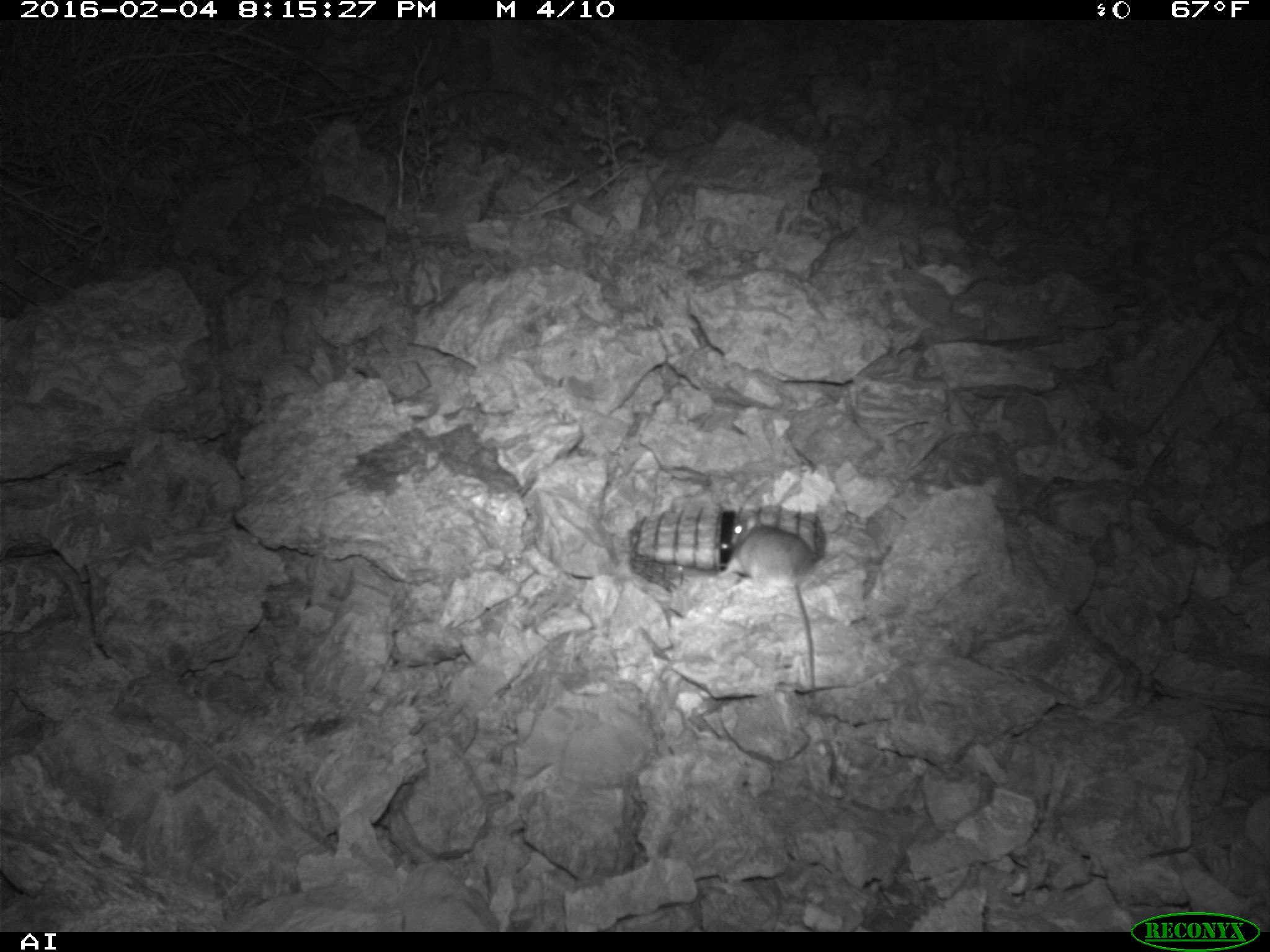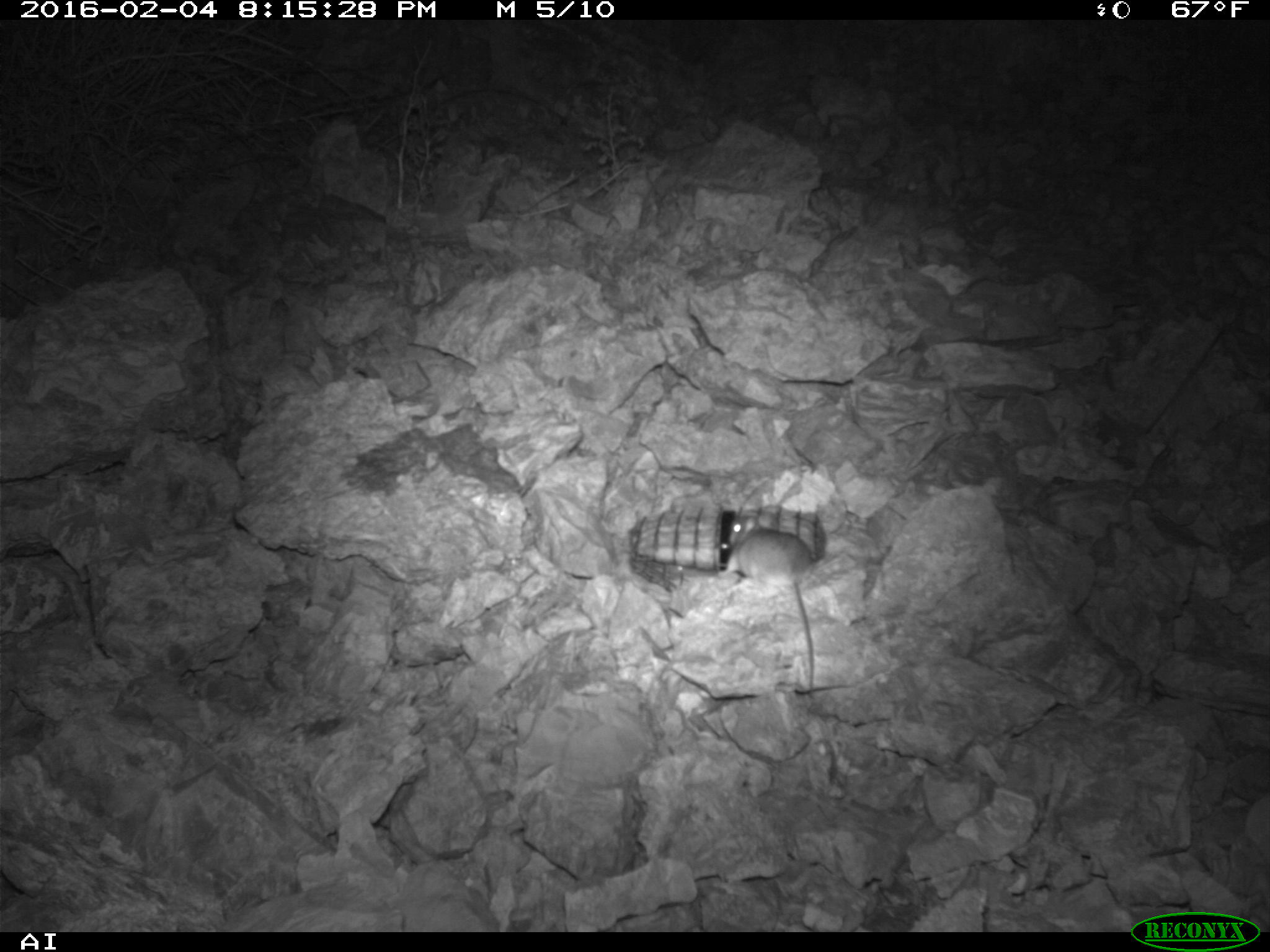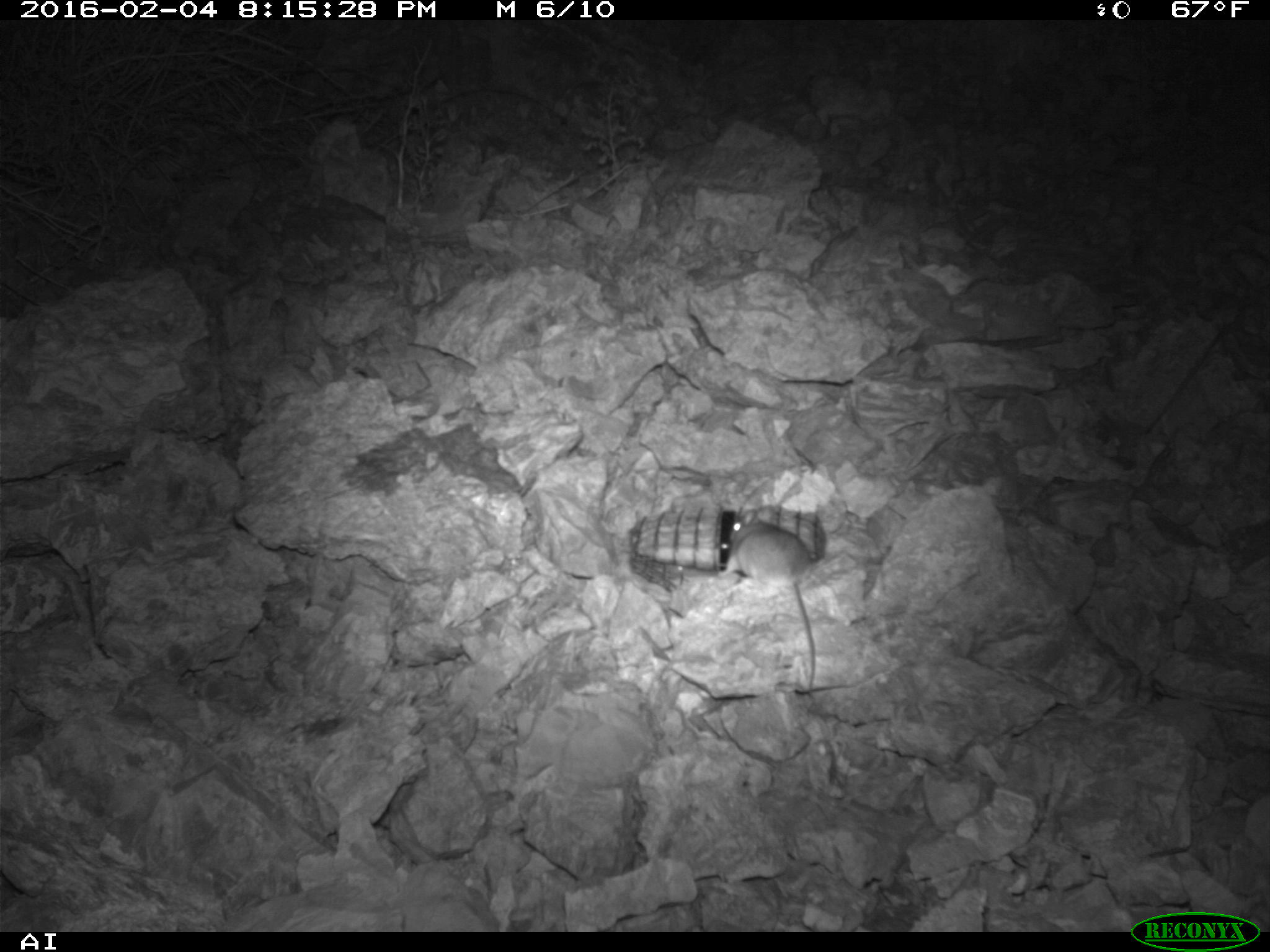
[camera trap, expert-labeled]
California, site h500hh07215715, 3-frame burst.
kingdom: Animalia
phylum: Chordata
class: Mammalia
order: Rodentia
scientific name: Rodentia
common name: rodent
Rodent (Rodentia).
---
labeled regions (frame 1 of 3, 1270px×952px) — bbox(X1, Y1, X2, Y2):
rodent: bbox(716, 510, 816, 690)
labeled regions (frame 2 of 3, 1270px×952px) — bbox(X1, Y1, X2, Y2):
rodent: bbox(717, 515, 815, 692)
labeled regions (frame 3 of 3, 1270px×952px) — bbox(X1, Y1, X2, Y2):
rodent: bbox(716, 507, 816, 687)